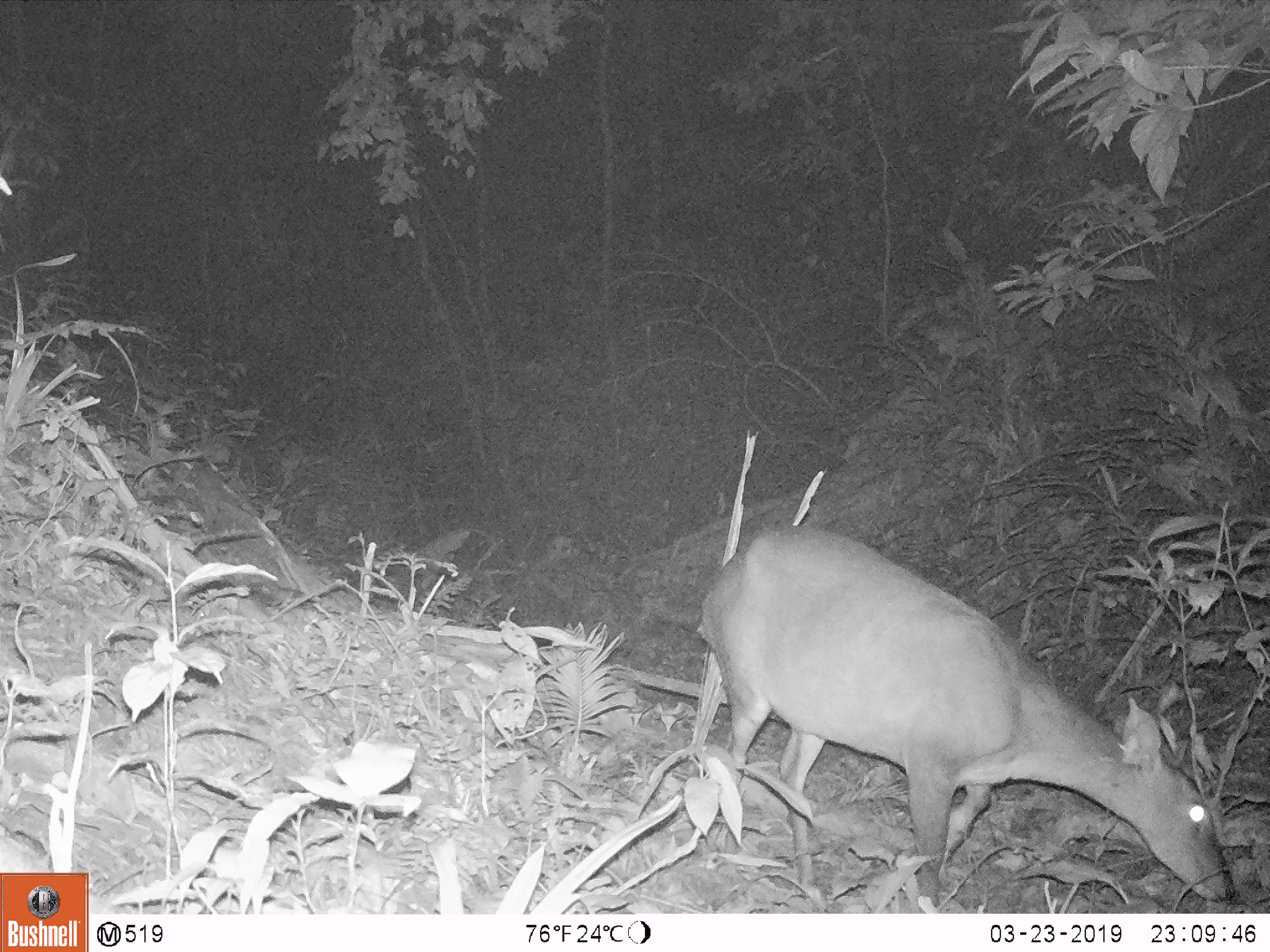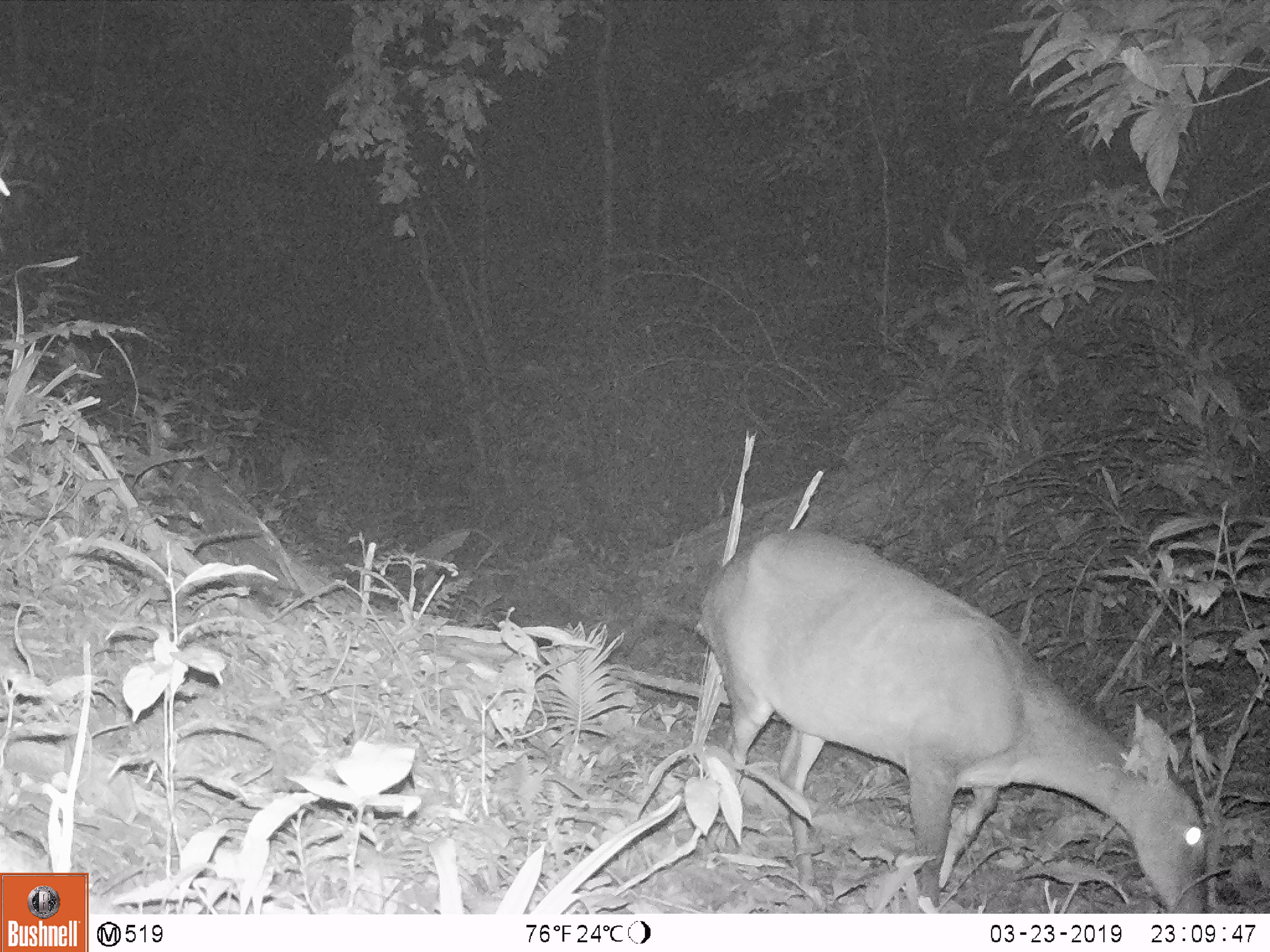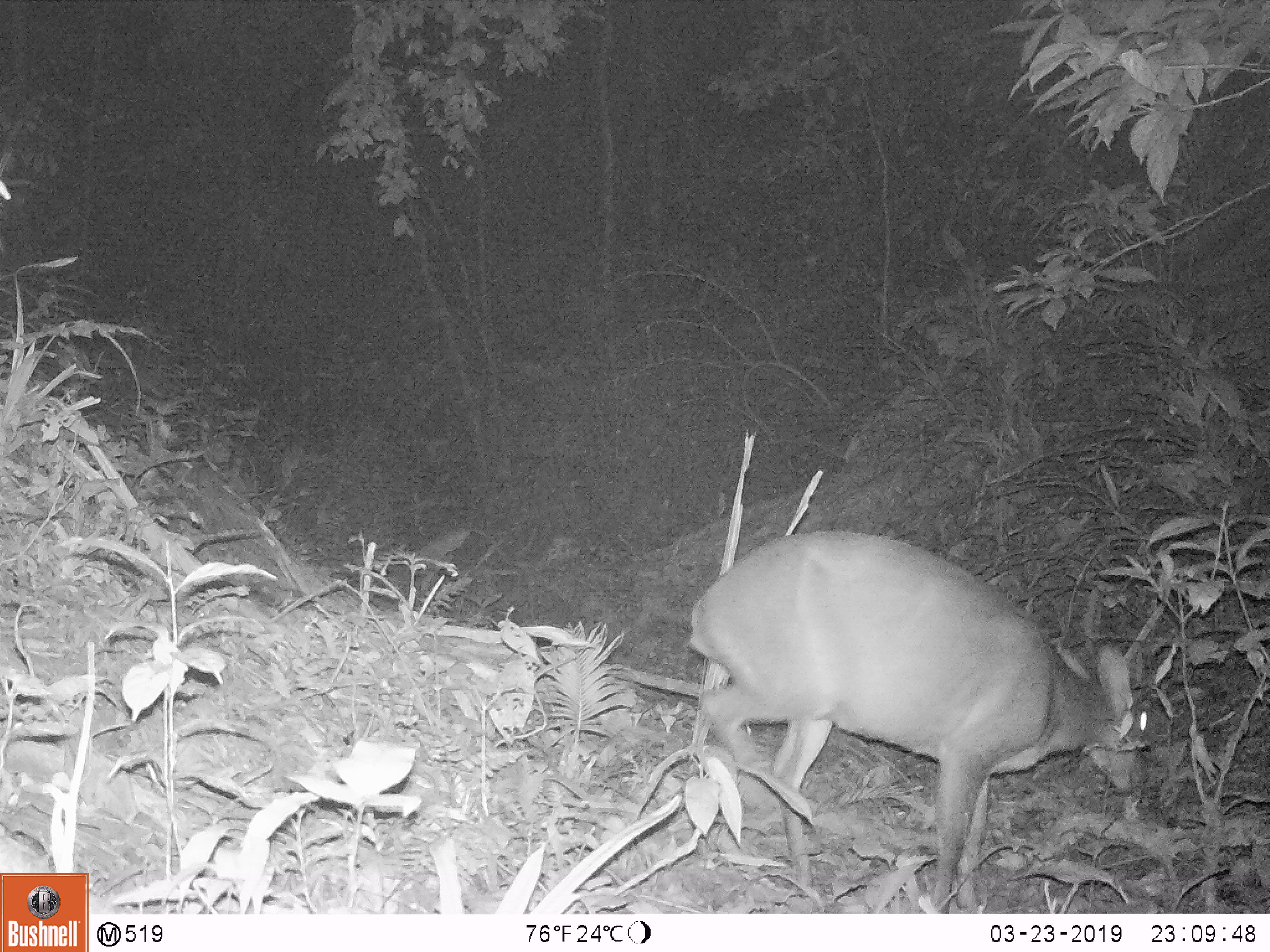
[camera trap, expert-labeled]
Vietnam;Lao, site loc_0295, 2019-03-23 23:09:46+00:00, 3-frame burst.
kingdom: Animalia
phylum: Chordata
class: Mammalia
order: Artiodactyla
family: Cervidae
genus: Muntiacus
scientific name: Muntiacus vuquangensis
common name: large-antlered muntjac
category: large antlered muntjac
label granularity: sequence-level